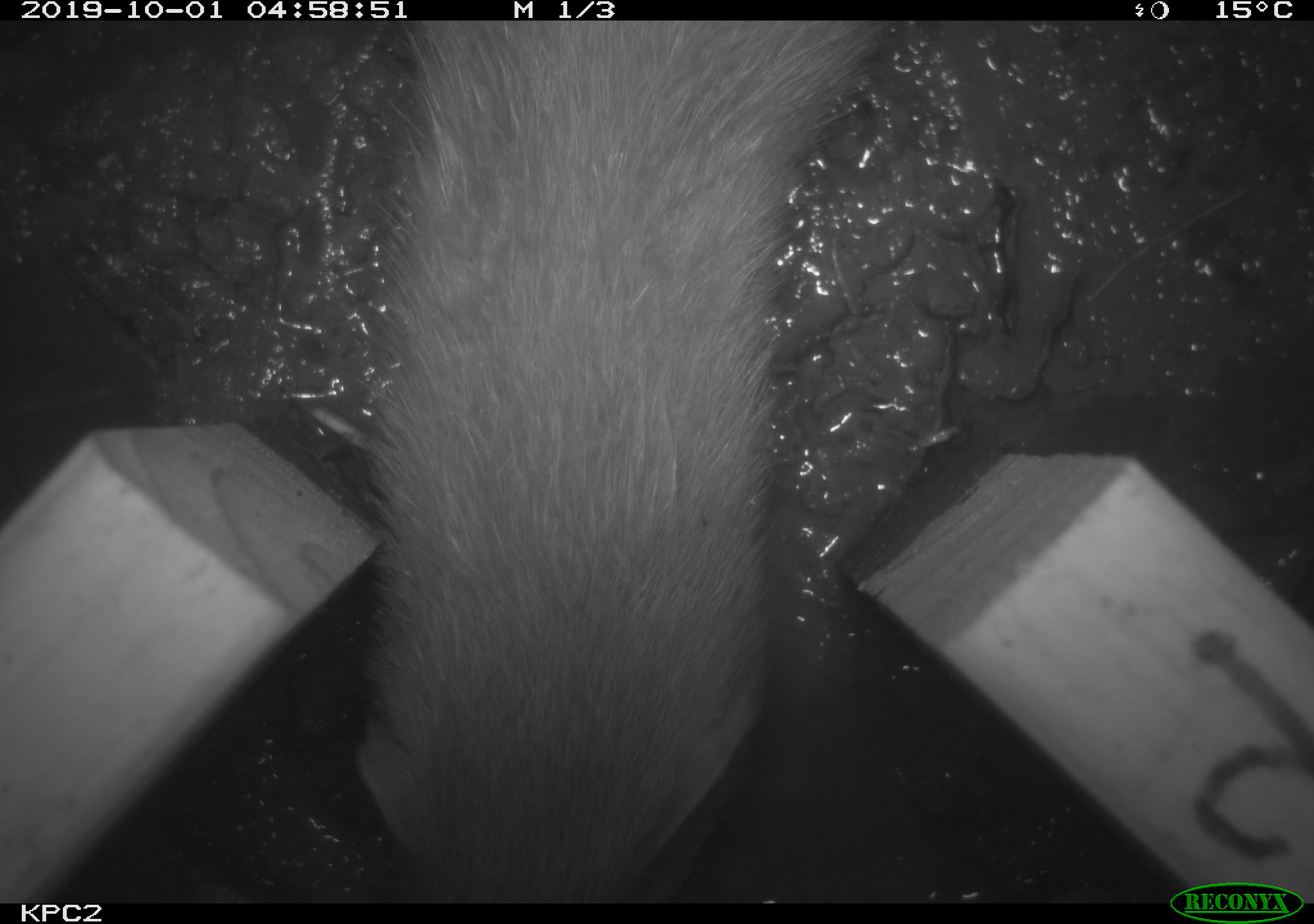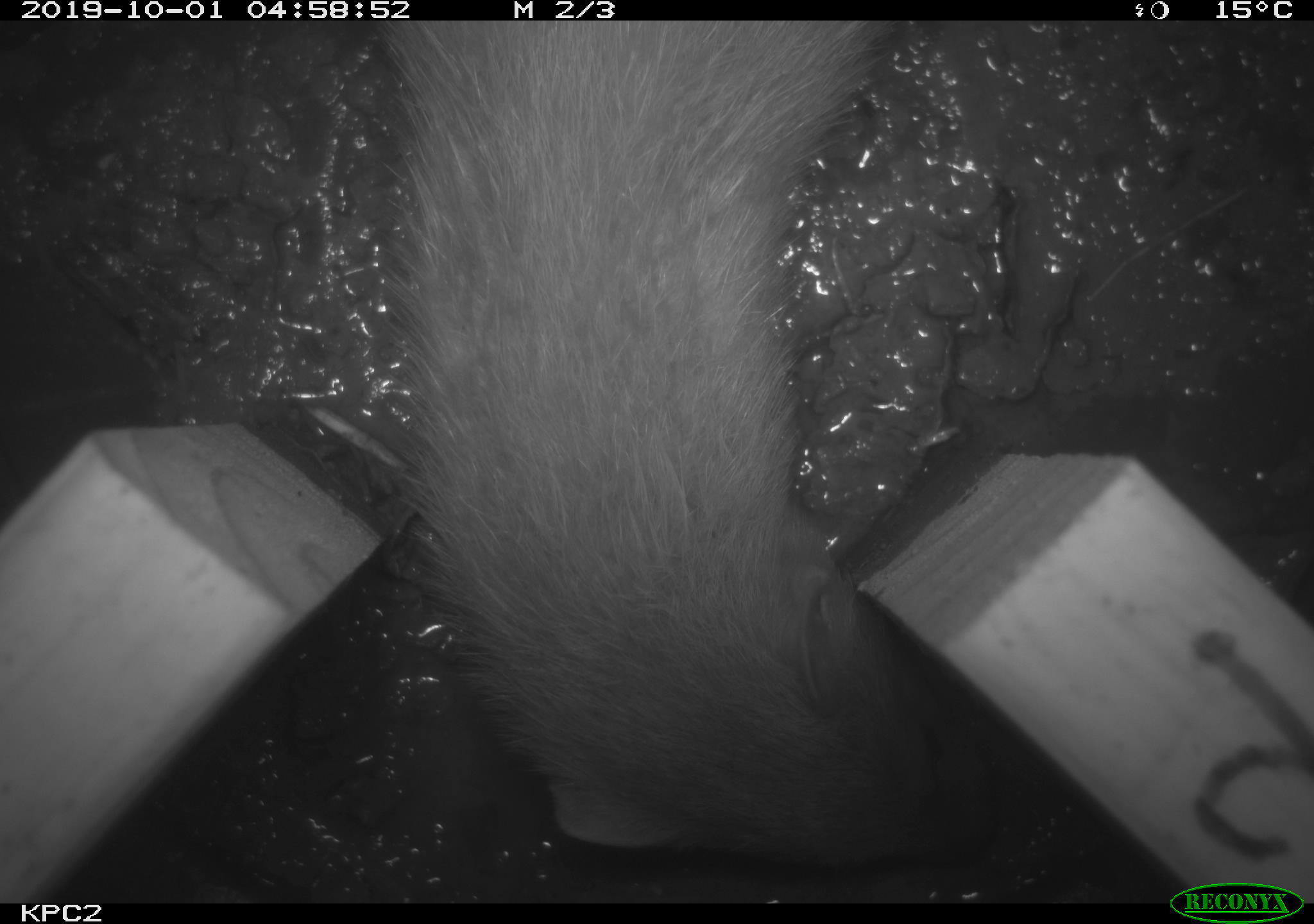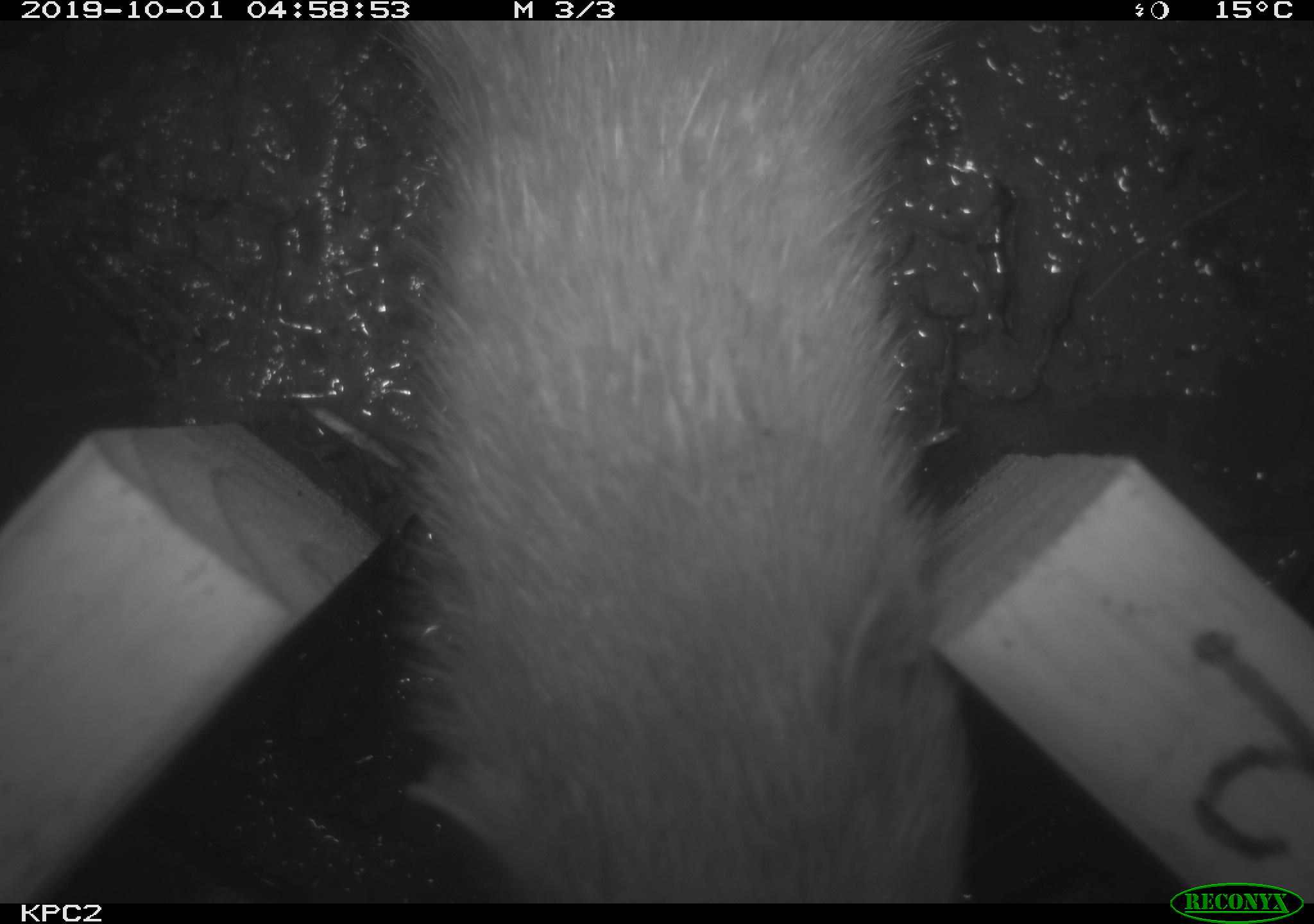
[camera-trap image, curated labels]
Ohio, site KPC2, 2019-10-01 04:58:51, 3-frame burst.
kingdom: Animalia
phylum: Chordata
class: Mammalia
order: Carnivora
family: Mustelidae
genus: Neogale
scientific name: Neogale frenata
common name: long-tailed weasel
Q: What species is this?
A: Long-tailed weasel (Neogale frenata).